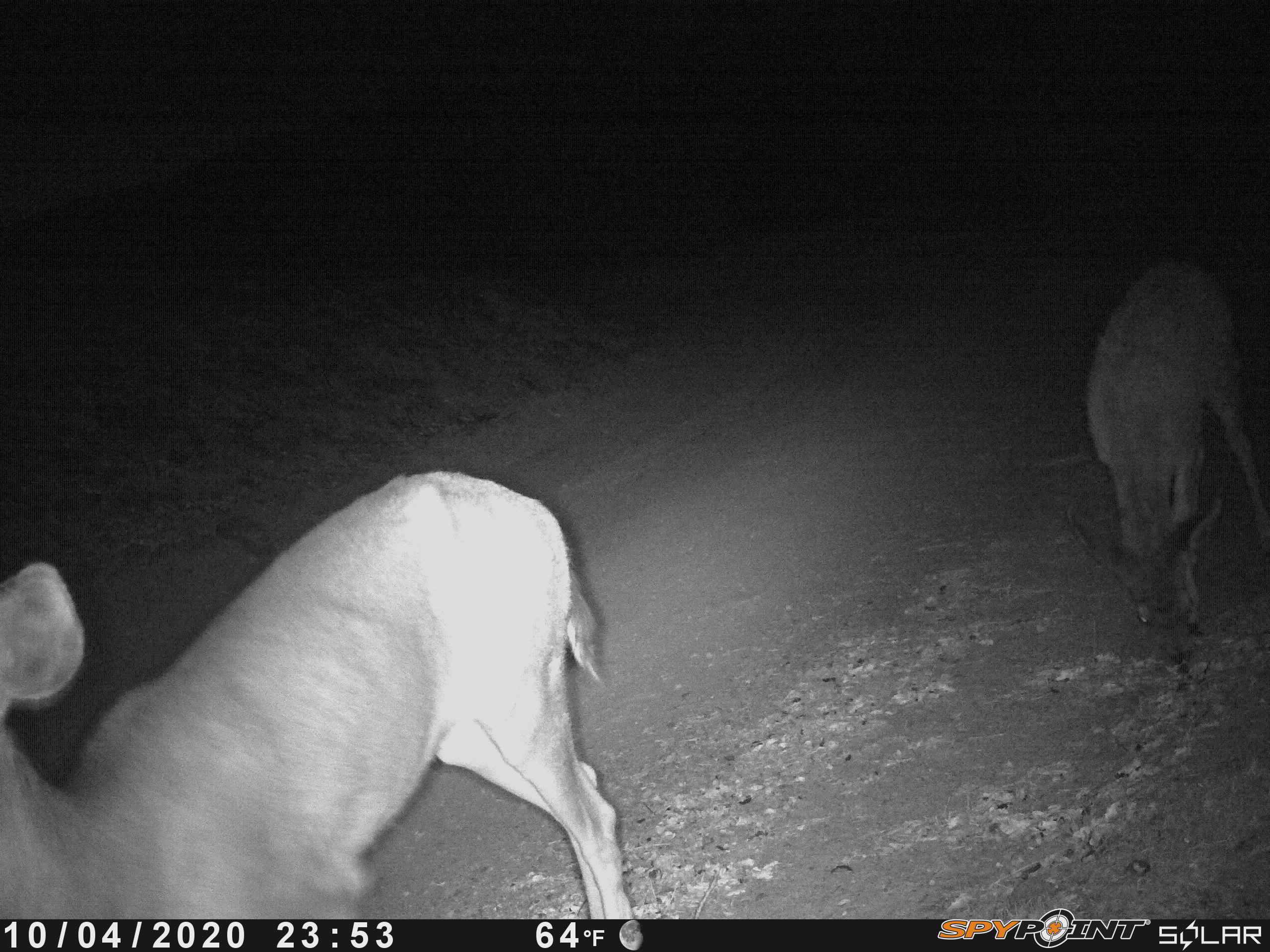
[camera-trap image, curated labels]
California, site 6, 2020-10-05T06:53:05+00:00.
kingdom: Animalia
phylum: Chordata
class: Mammalia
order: Artiodactyla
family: Cervidae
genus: Odocoileus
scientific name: Odocoileus hemionus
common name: mule deer